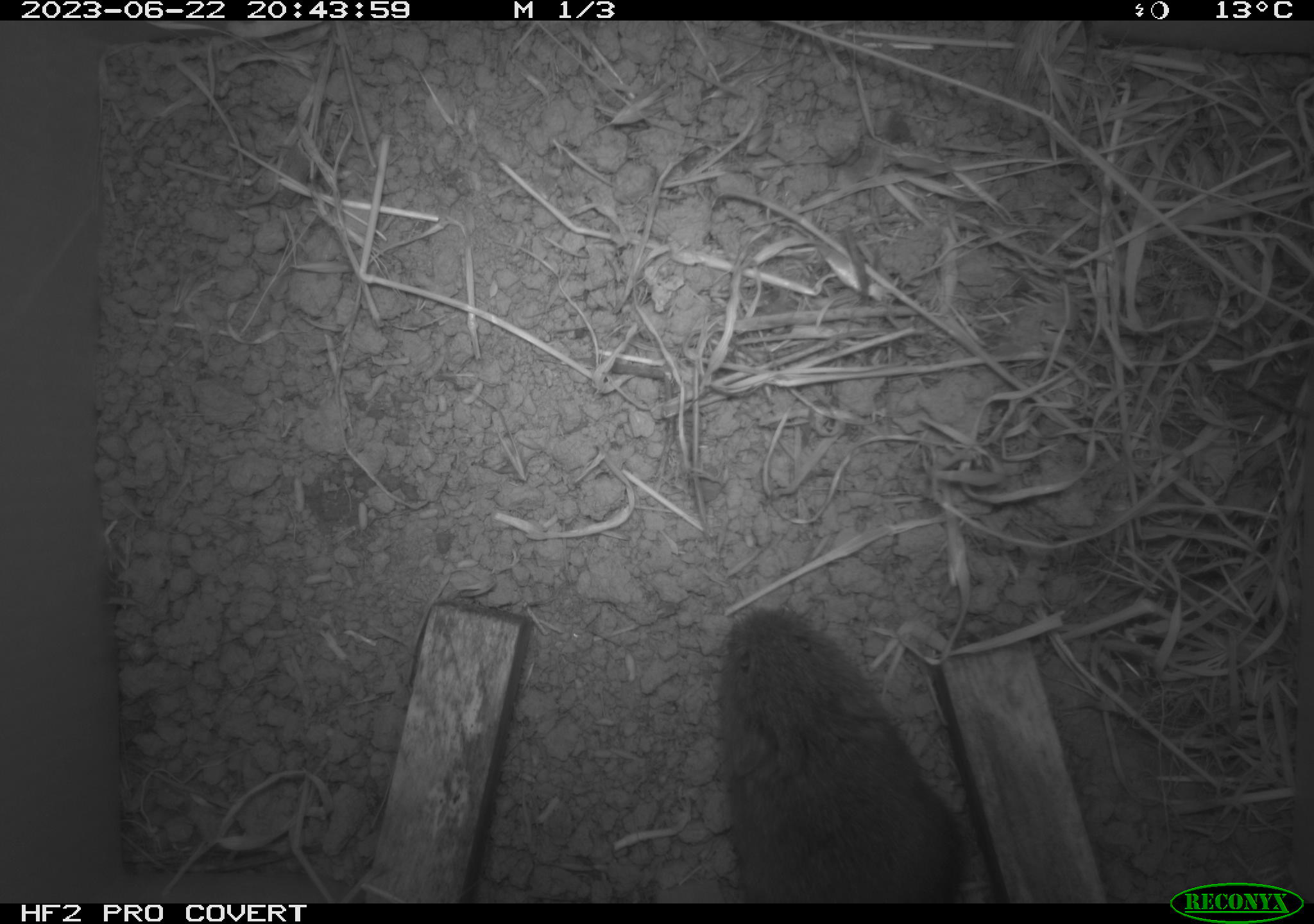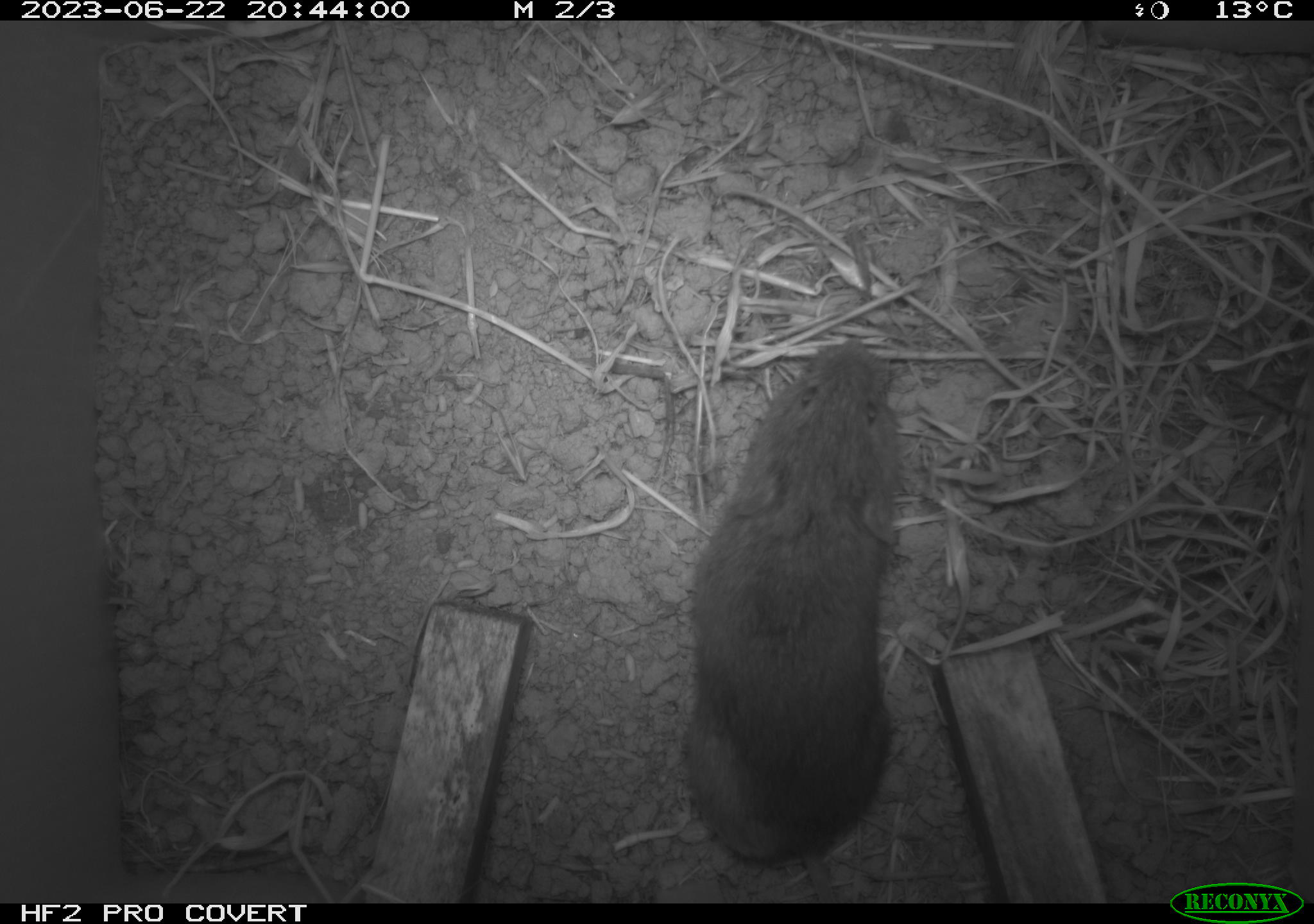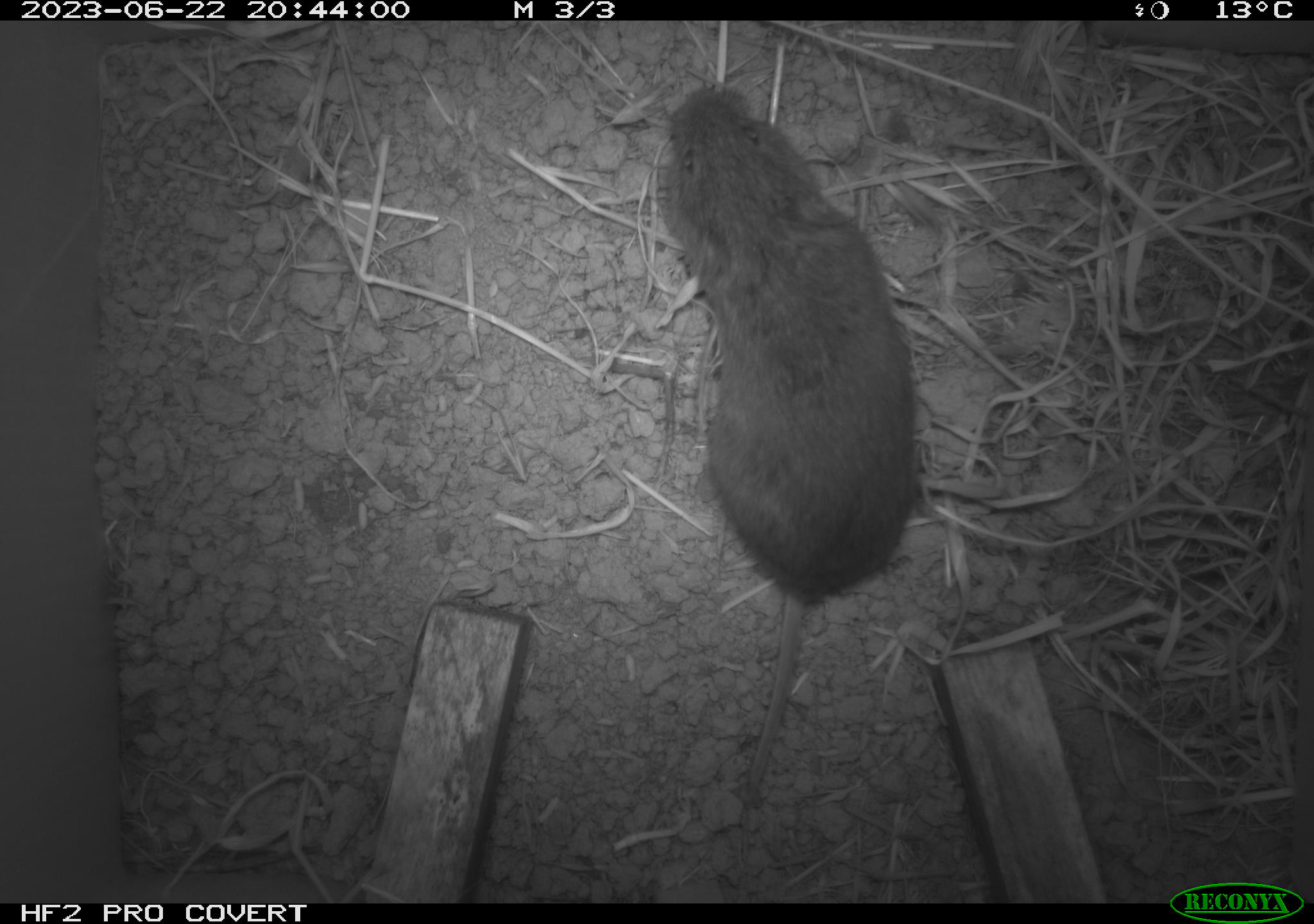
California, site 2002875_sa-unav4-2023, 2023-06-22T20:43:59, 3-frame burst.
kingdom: Animalia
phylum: Chordata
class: Mammalia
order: Rodentia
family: Cricetidae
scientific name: Arvicolinae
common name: voles, lemmings, and muskrats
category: arvicolinae subfamily